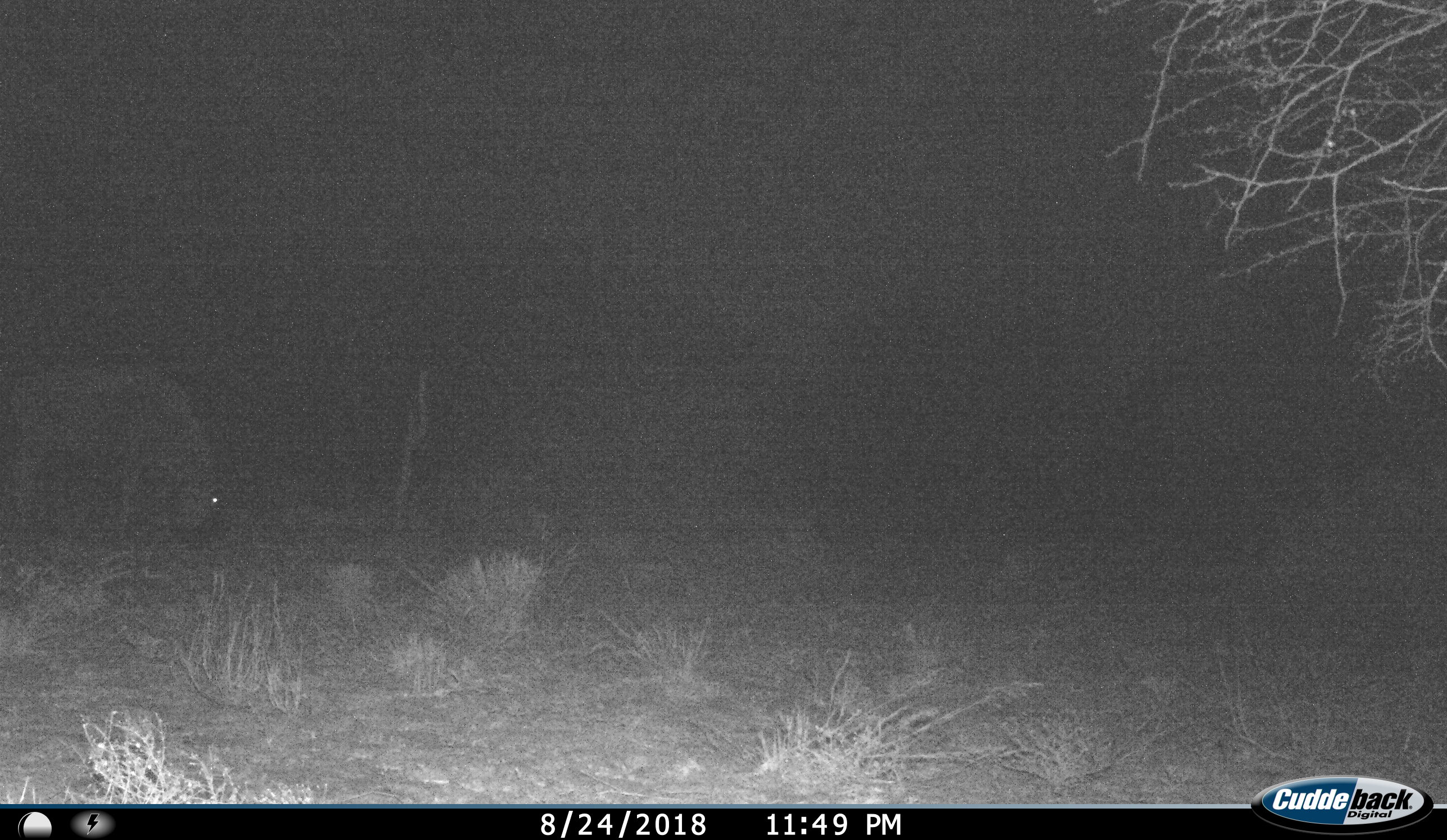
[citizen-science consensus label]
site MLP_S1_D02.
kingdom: Animalia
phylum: Chordata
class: Mammalia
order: Artiodactyla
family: Bovidae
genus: Connochaetes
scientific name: Connochaetes taurinus taurinus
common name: blue wildebeest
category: wildebeestblue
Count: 1.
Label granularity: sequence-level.